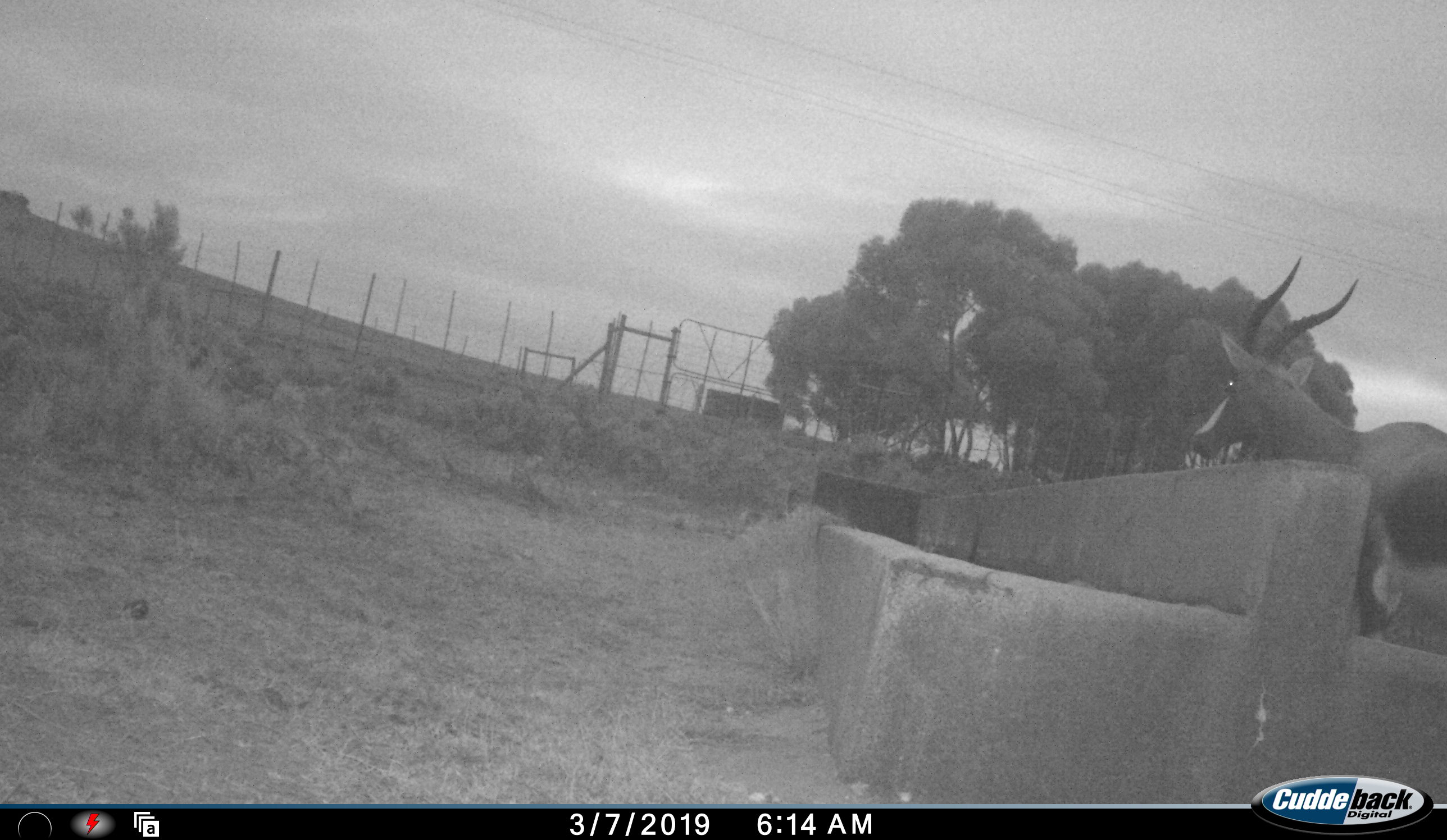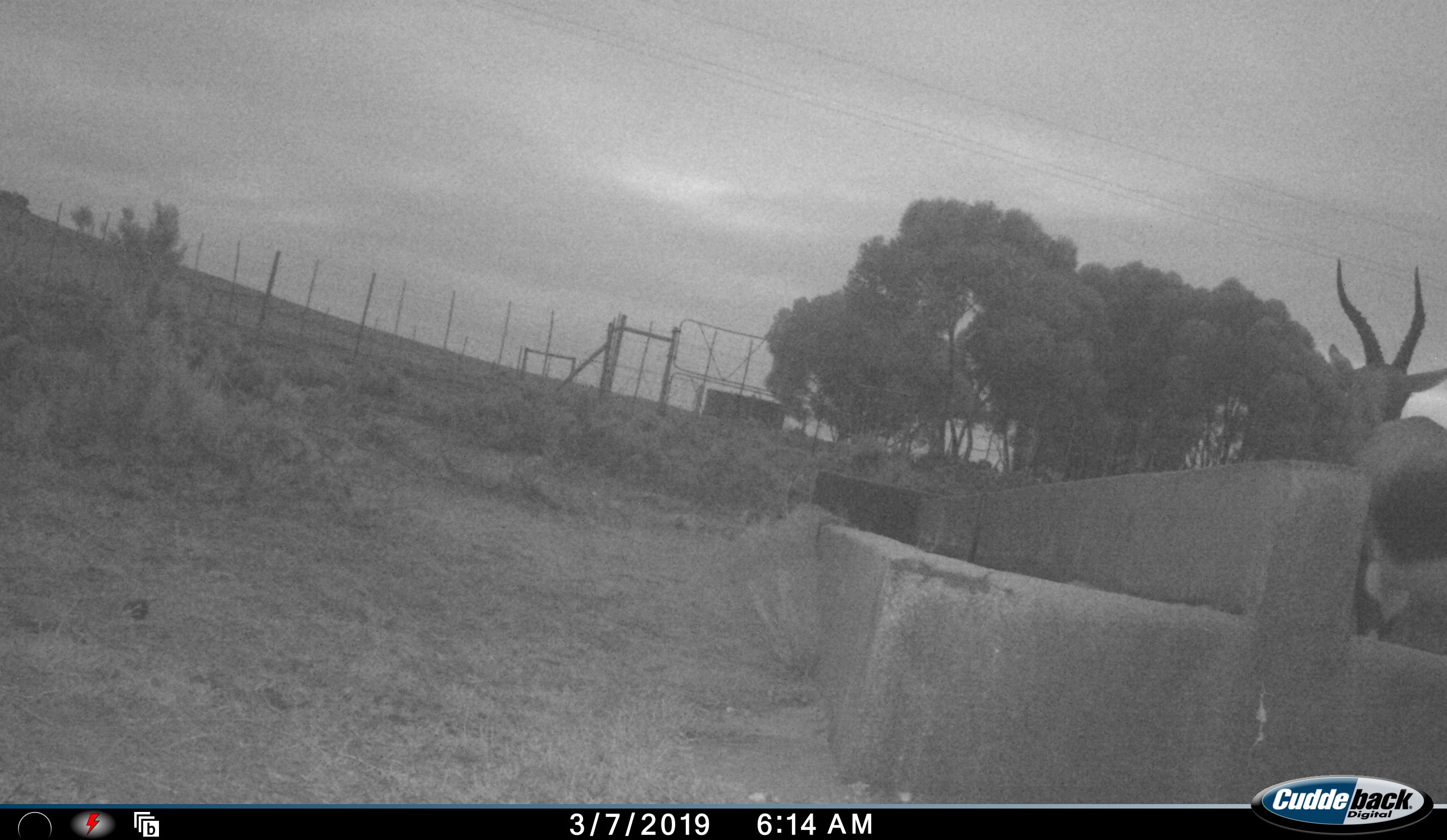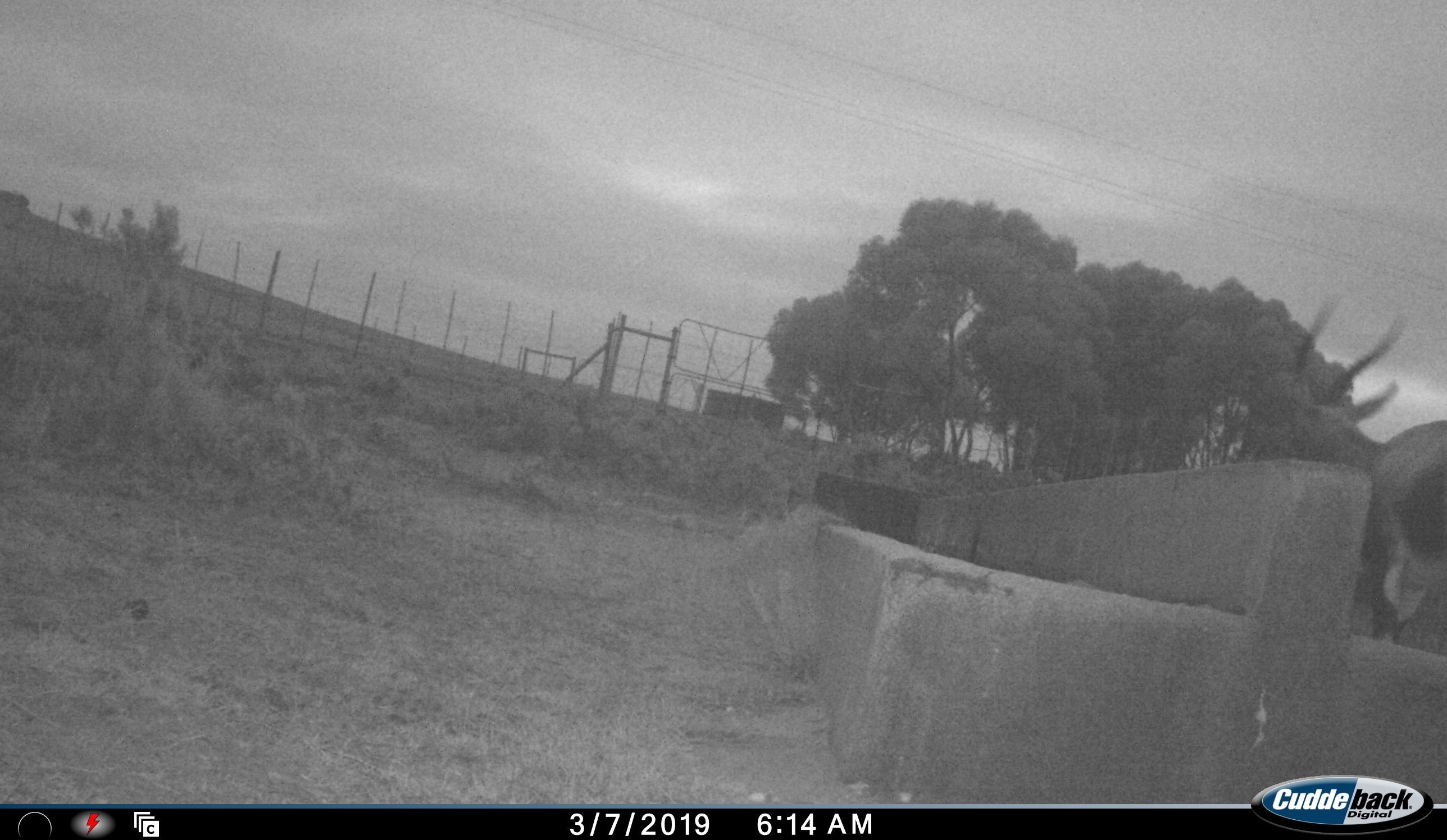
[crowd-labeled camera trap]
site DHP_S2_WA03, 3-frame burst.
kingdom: Animalia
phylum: Chordata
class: Mammalia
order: Artiodactyla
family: Bovidae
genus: Damaliscus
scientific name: Damaliscus pygargus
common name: bontebok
Bontebok (Damaliscus pygargus), count 1. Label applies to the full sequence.